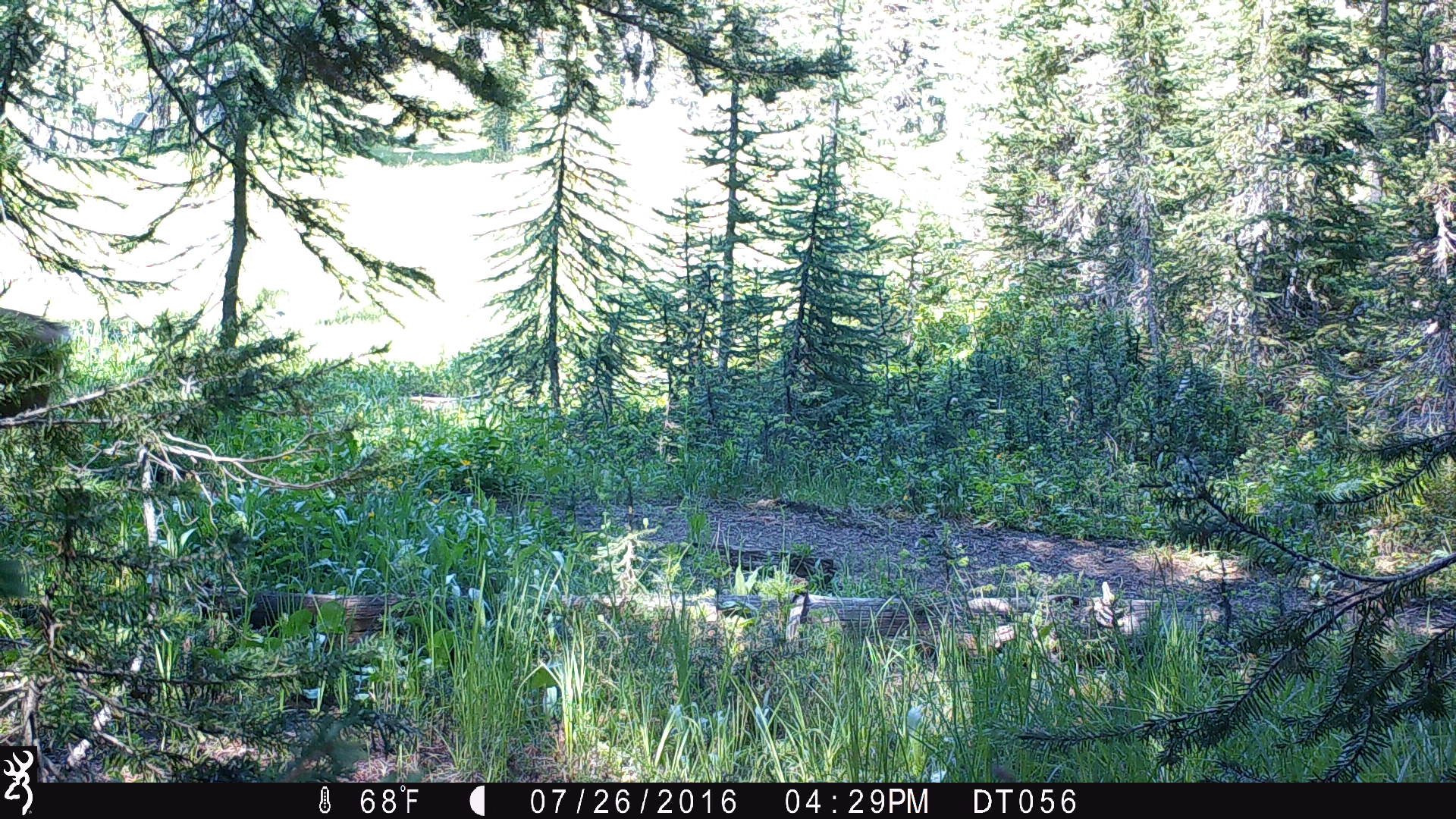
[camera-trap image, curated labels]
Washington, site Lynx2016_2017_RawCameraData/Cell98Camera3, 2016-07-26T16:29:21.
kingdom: Animalia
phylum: Chordata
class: Mammalia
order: Artiodactyla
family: Cervidae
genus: Odocoileus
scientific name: Odocoileus hemionus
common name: mule deer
Odocoileus hemionus (mule deer). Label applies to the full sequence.